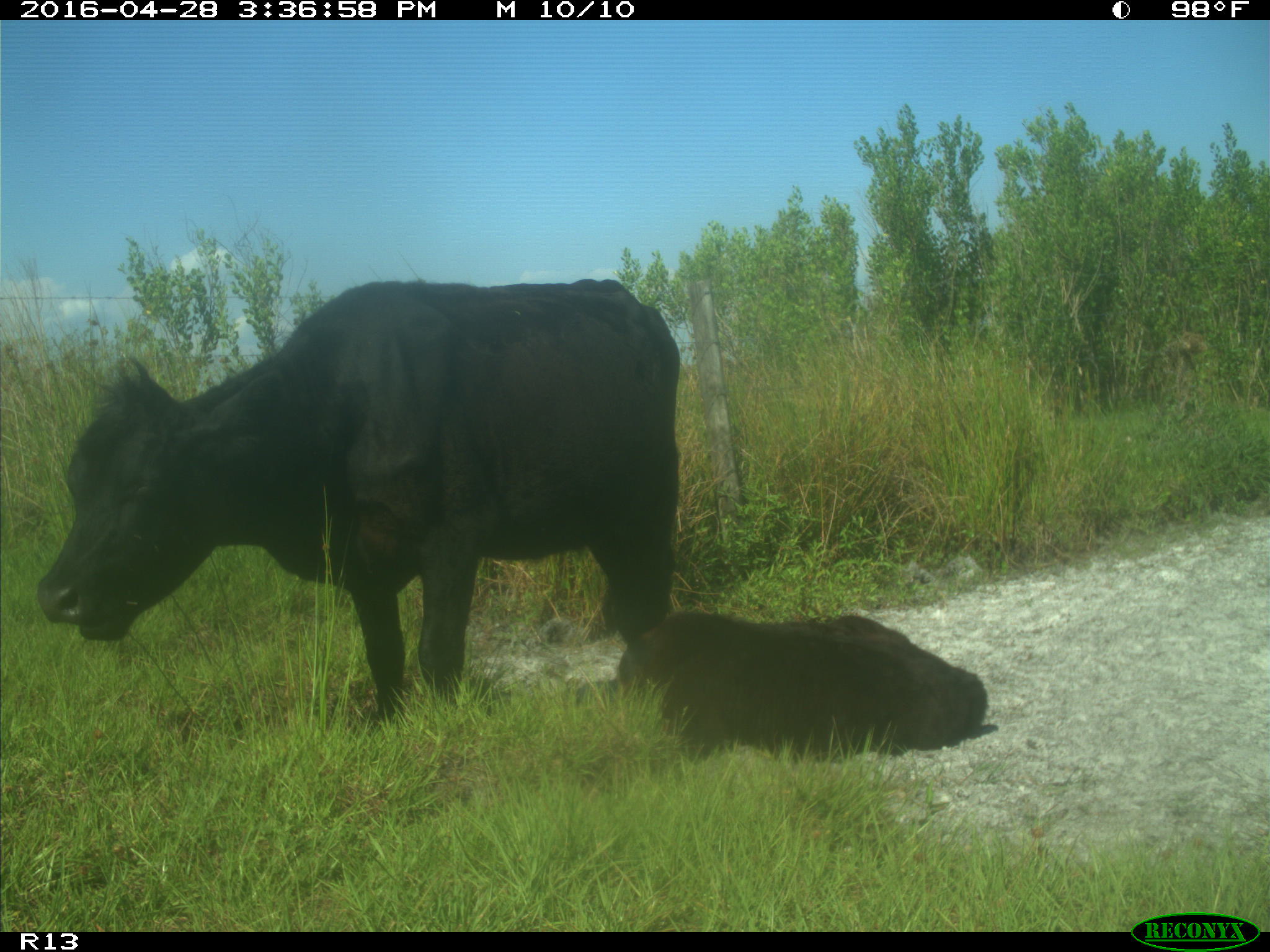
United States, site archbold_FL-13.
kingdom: Animalia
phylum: Chordata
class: Mammalia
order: Artiodactyla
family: Bovidae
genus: Bos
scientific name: Bos taurus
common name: domestic cow